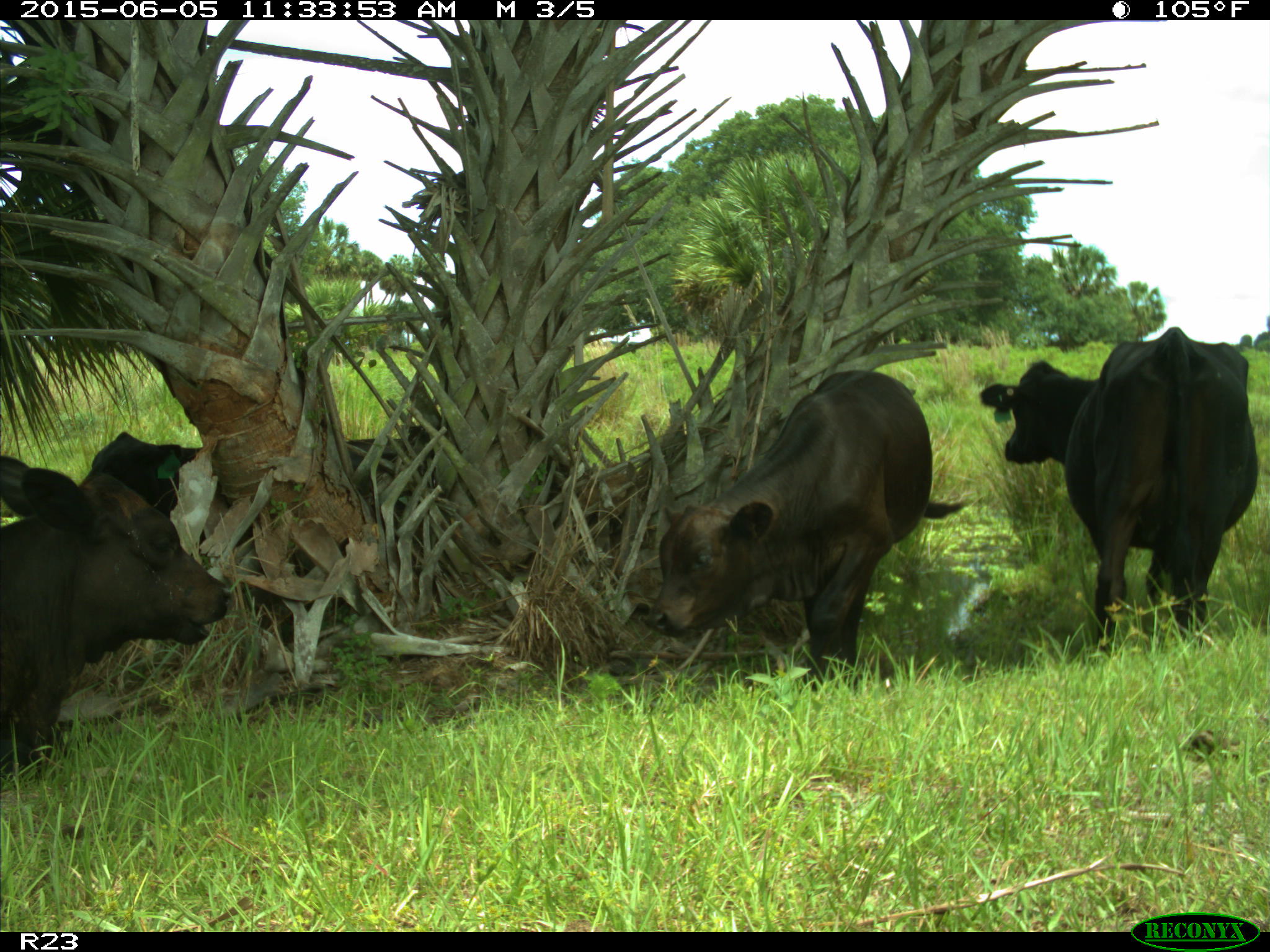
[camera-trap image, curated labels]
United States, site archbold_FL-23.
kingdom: Animalia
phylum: Chordata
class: Mammalia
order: Artiodactyla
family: Bovidae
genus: Bos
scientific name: Bos taurus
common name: domestic cow